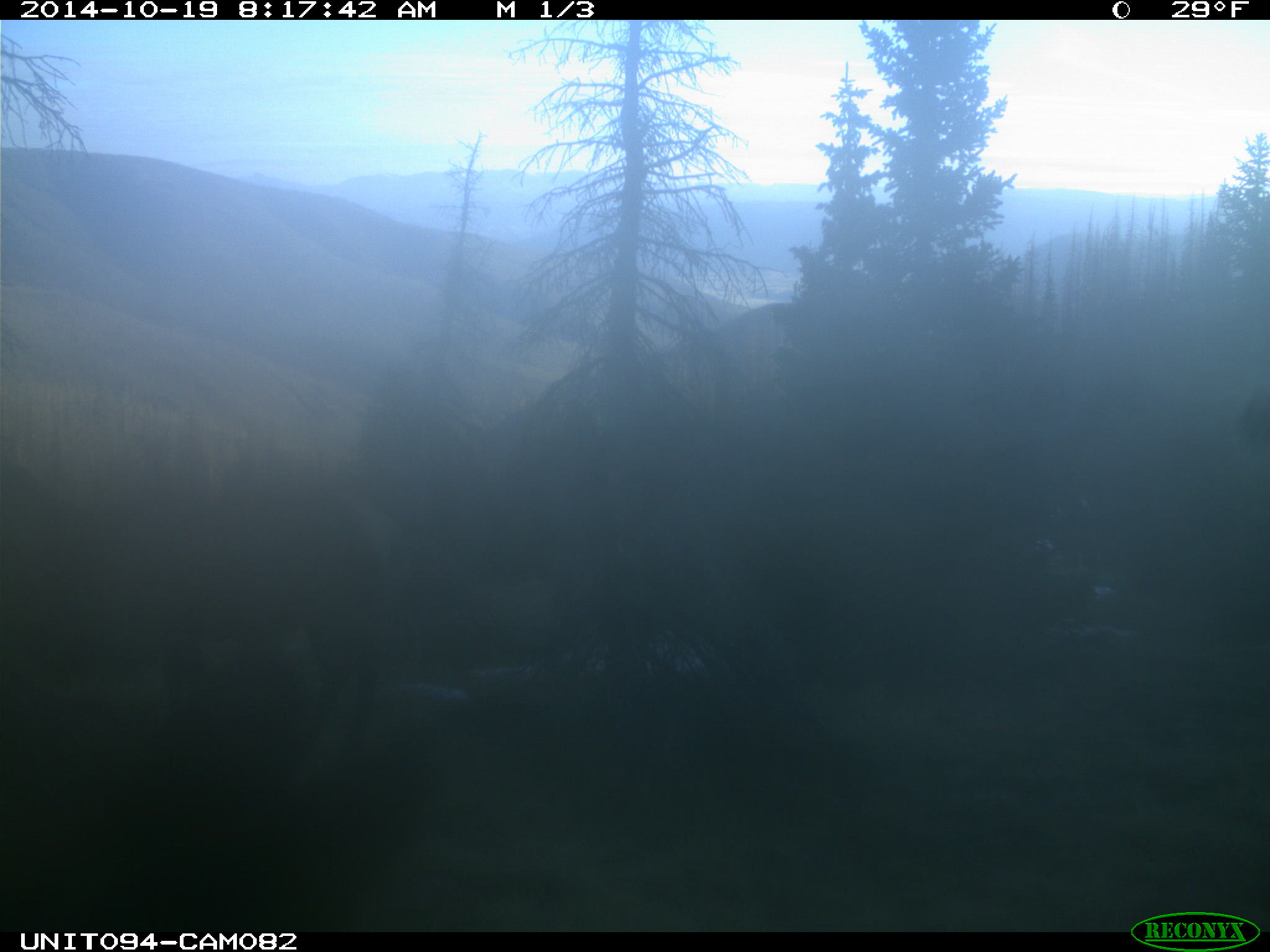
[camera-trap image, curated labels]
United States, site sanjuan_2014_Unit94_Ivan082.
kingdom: Animalia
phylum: Chordata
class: Mammalia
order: Artiodactyla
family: Cervidae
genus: Cervus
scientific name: Cervus elaphus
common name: red deer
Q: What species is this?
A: Cervus elaphus (red deer).